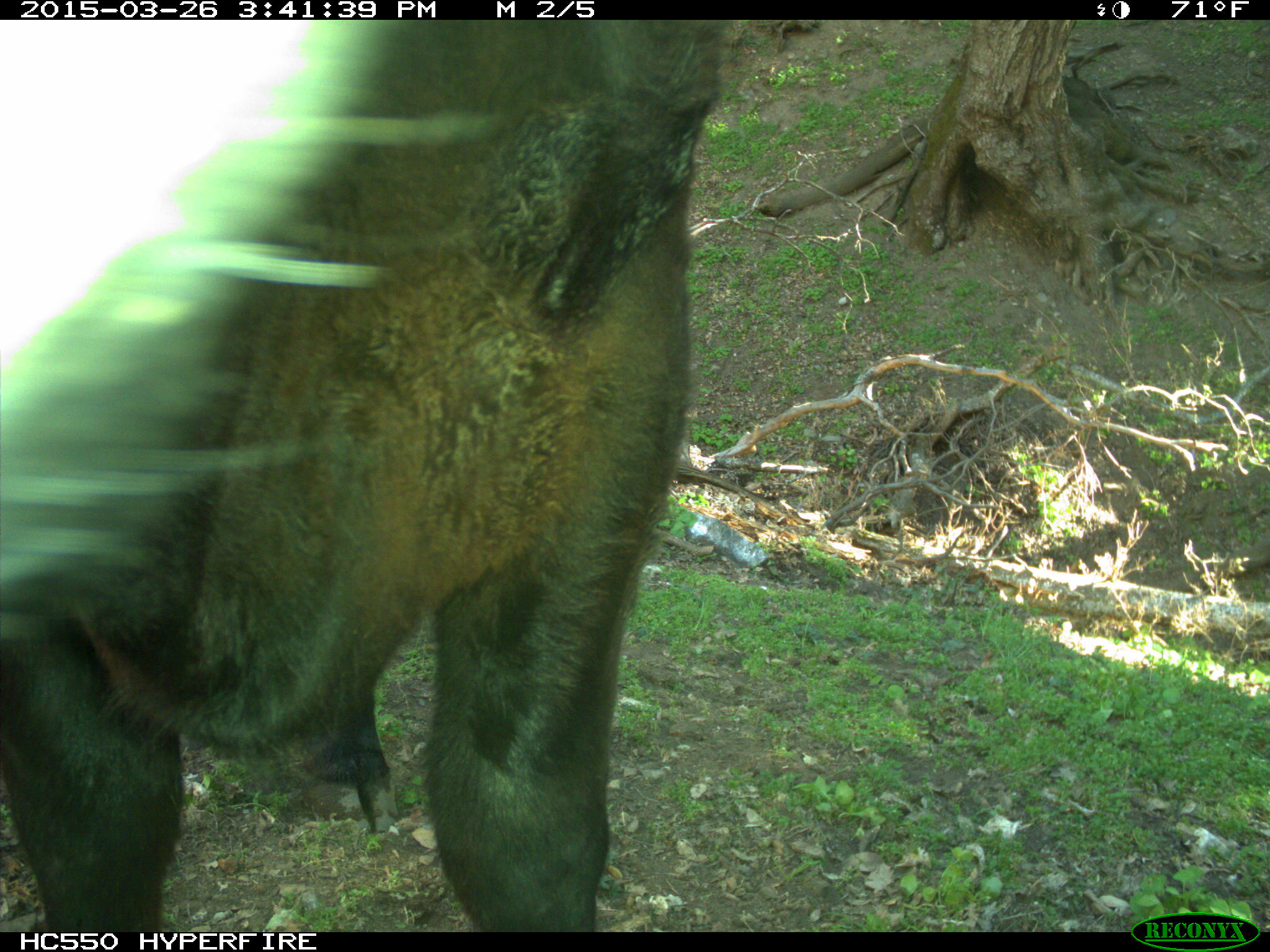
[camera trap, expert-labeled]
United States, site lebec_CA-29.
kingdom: Animalia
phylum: Chordata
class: Mammalia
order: Artiodactyla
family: Bovidae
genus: Bos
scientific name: Bos taurus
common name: domestic cow